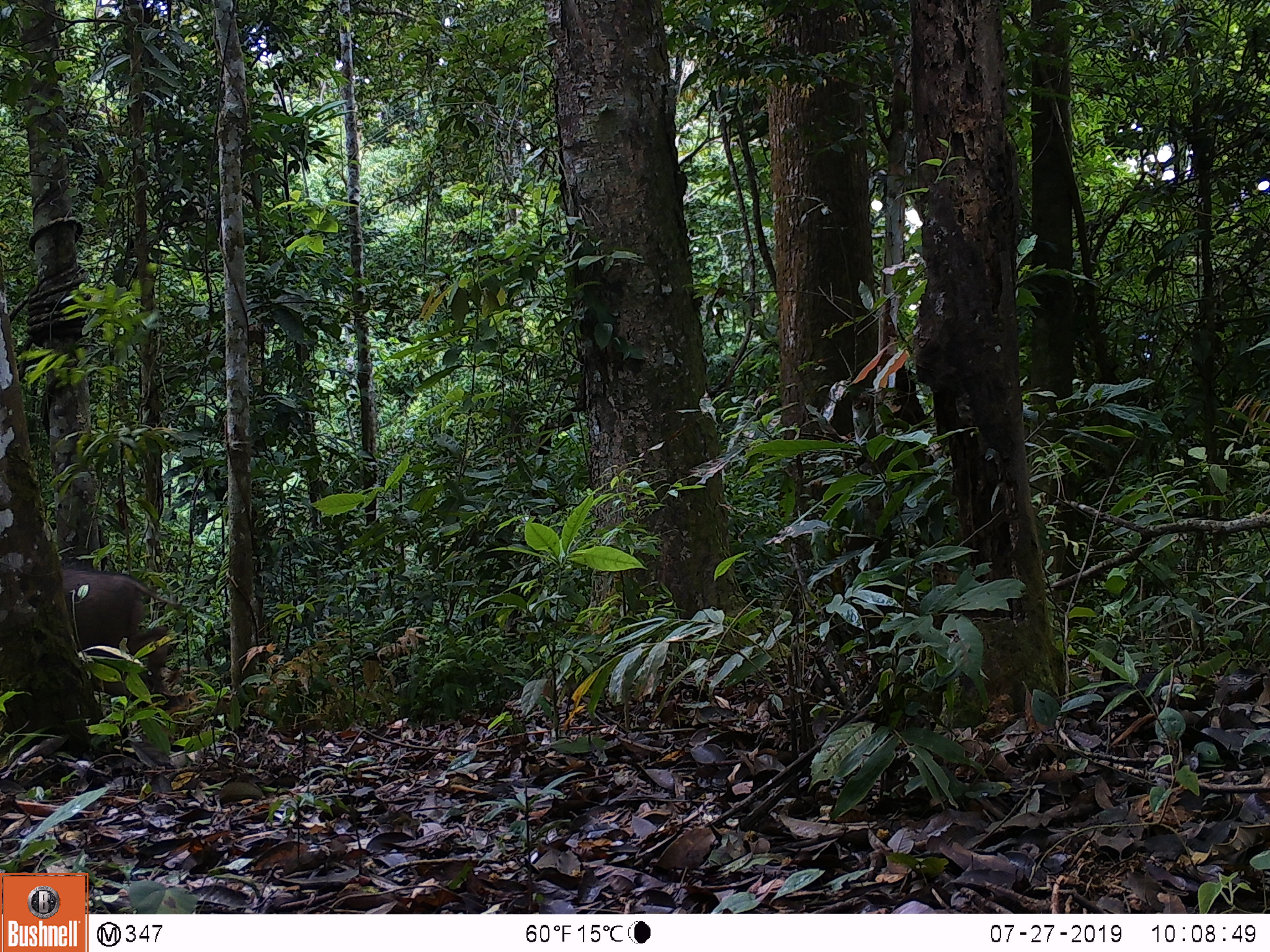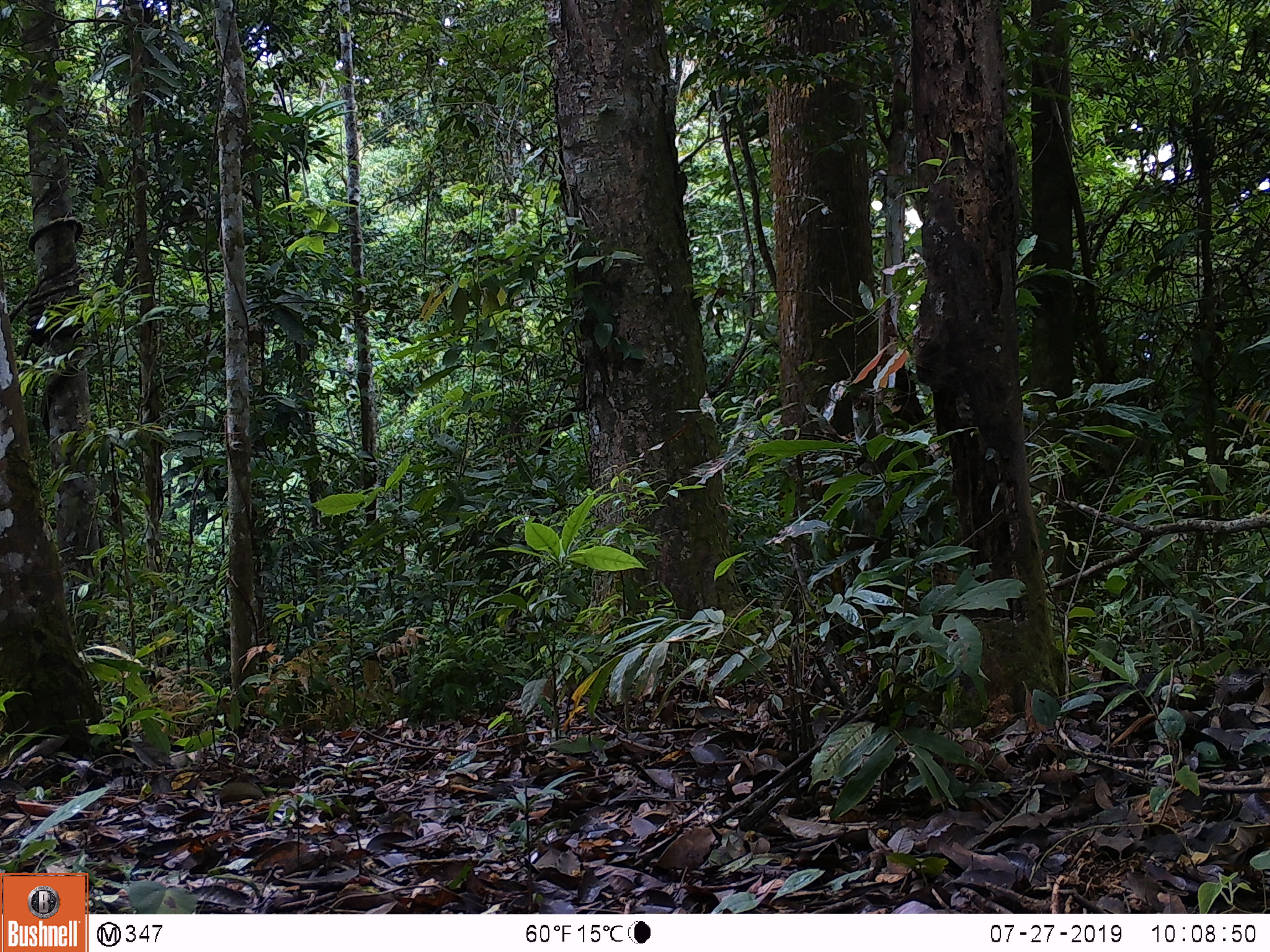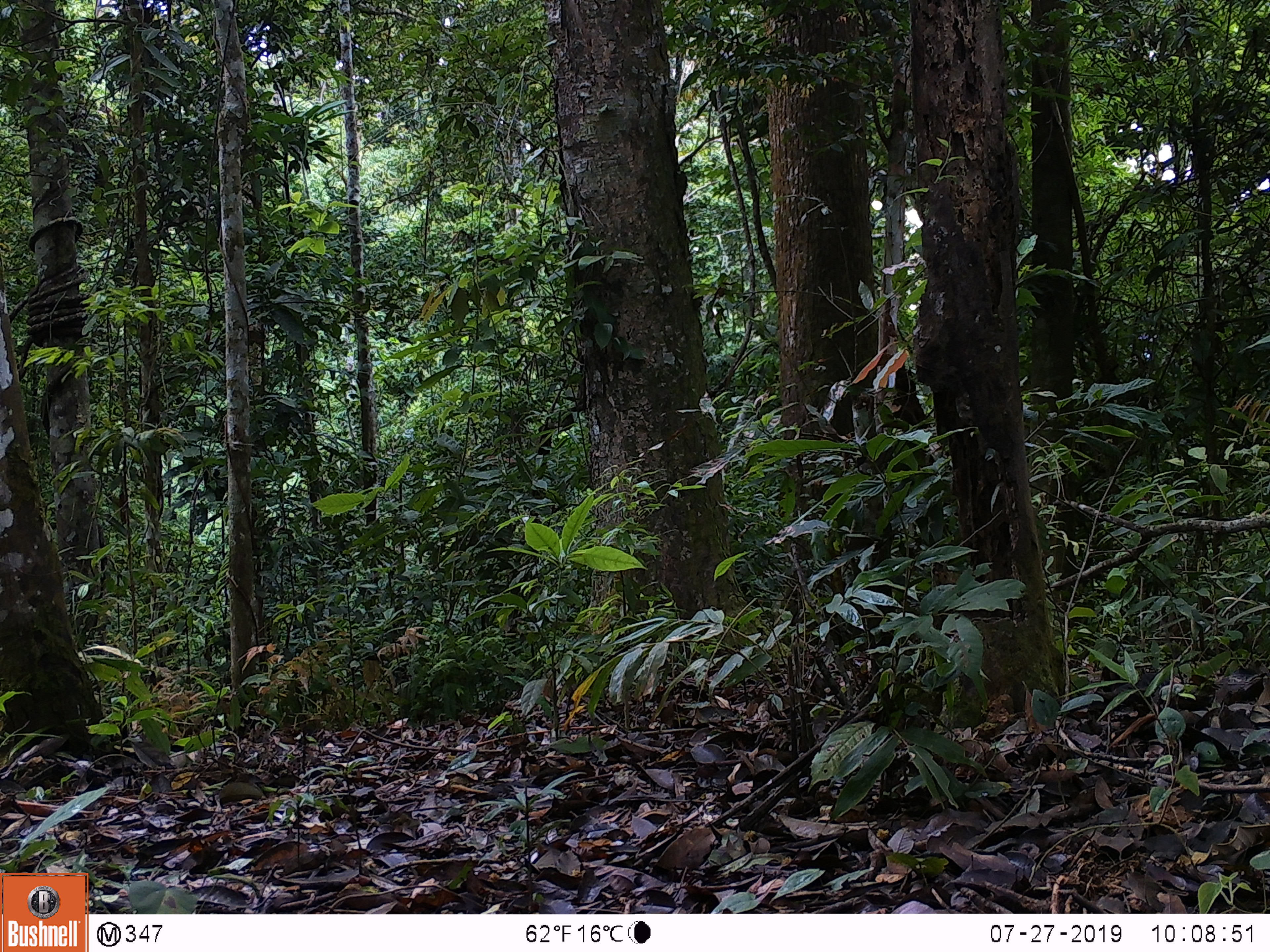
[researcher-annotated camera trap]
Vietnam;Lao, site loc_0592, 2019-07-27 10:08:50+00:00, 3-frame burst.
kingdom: Animalia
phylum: Chordata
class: Mammalia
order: Artiodactyla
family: Suidae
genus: Sus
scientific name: Sus scrofa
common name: eurasian wild pig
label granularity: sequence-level